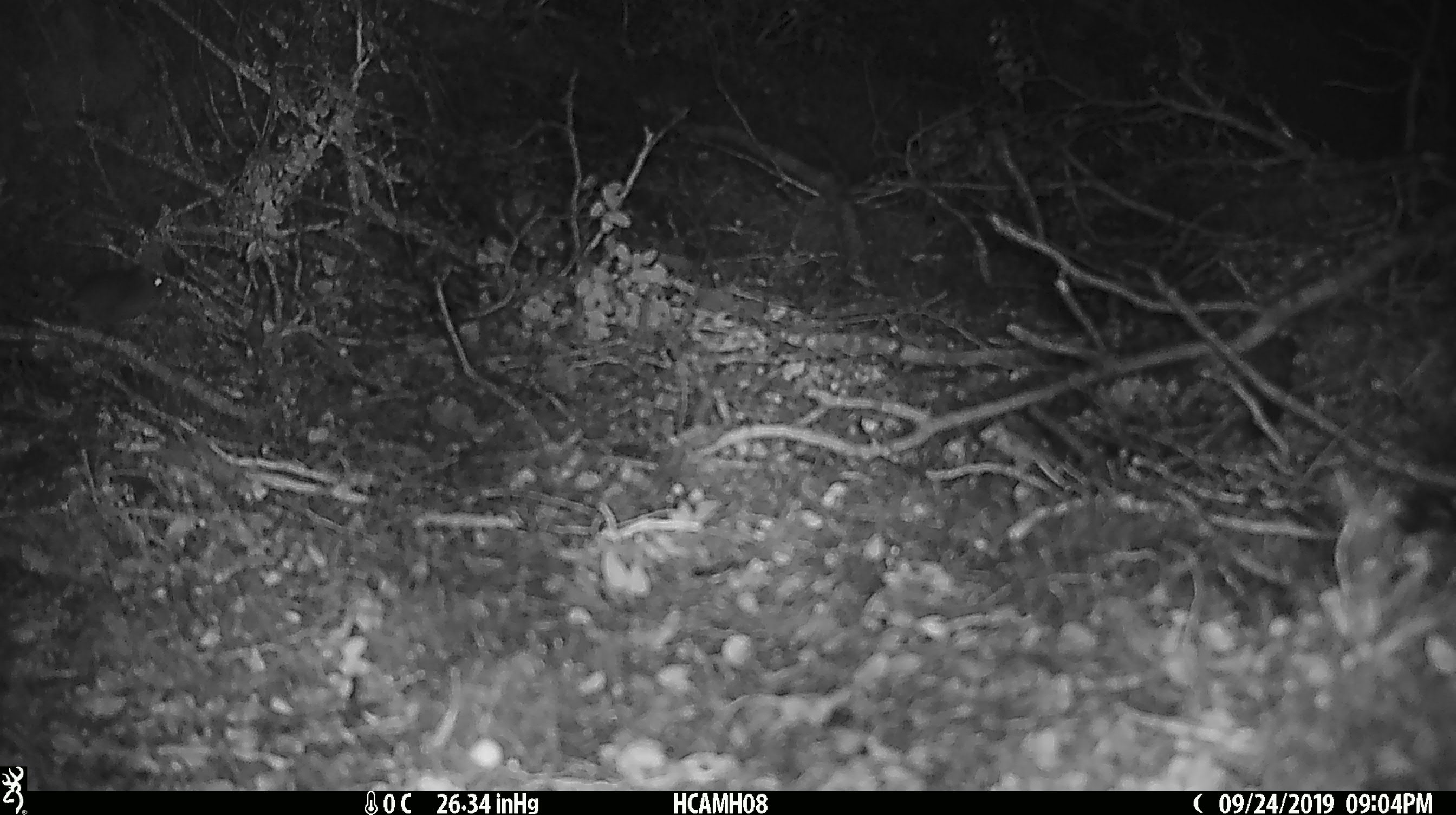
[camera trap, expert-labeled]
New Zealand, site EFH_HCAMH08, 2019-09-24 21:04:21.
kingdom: Animalia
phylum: Chordata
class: Mammalia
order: Rodentia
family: Muridae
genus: Mus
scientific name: Mus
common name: mouse